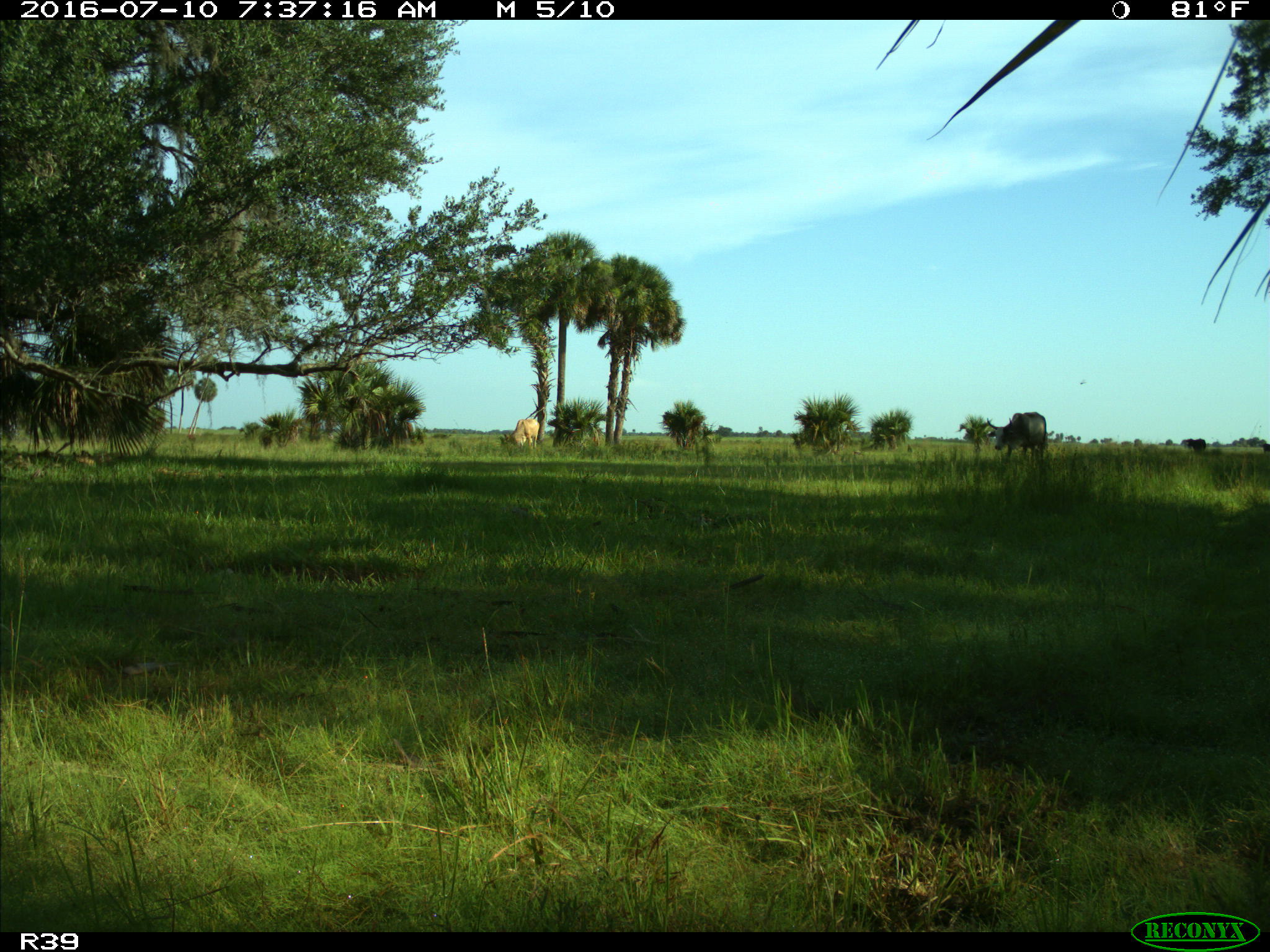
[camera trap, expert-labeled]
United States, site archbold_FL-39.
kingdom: Animalia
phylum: Chordata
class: Mammalia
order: Artiodactyla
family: Bovidae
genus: Bos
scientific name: Bos taurus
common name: domestic cow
Bos taurus (domestic cow).